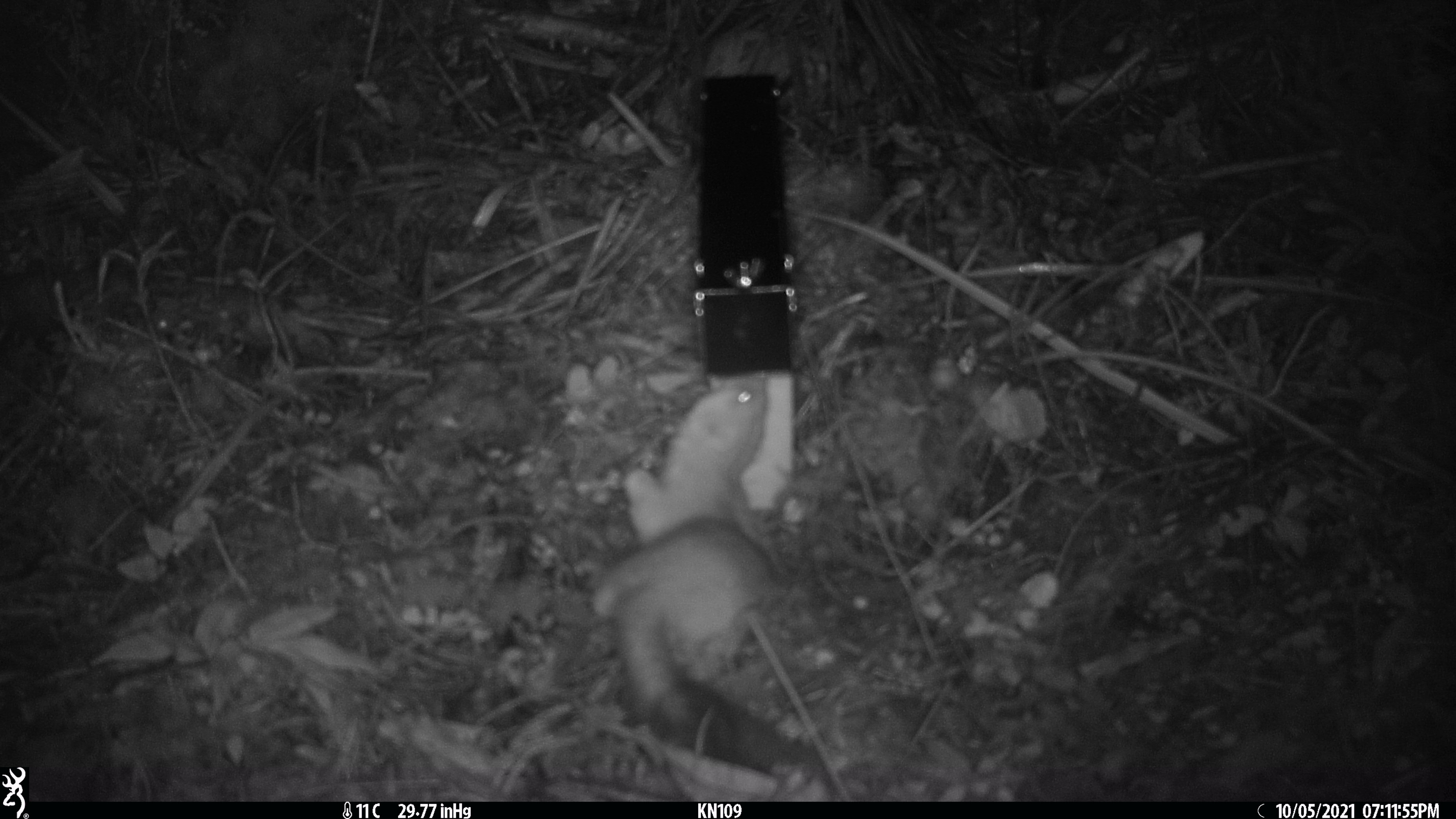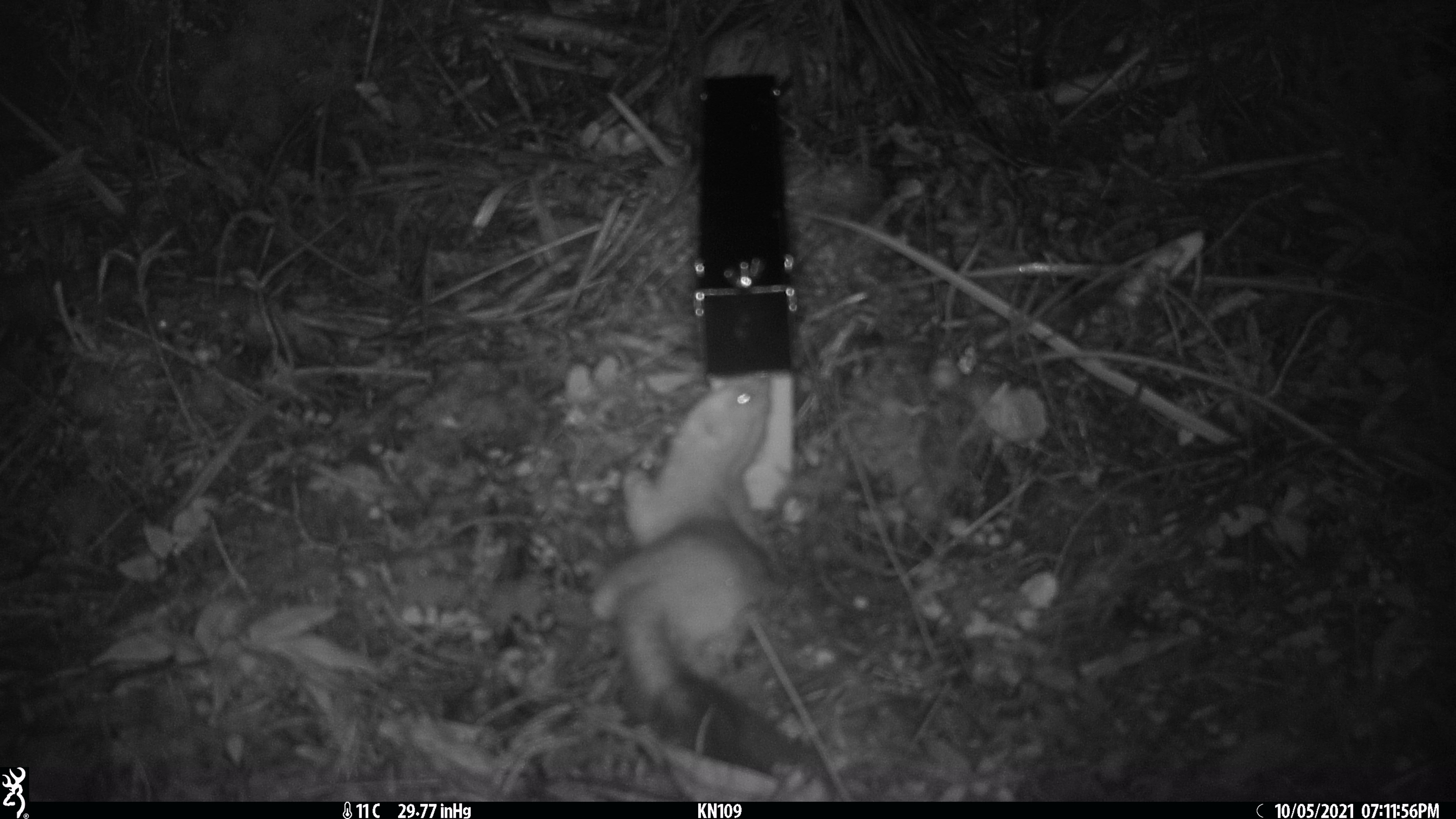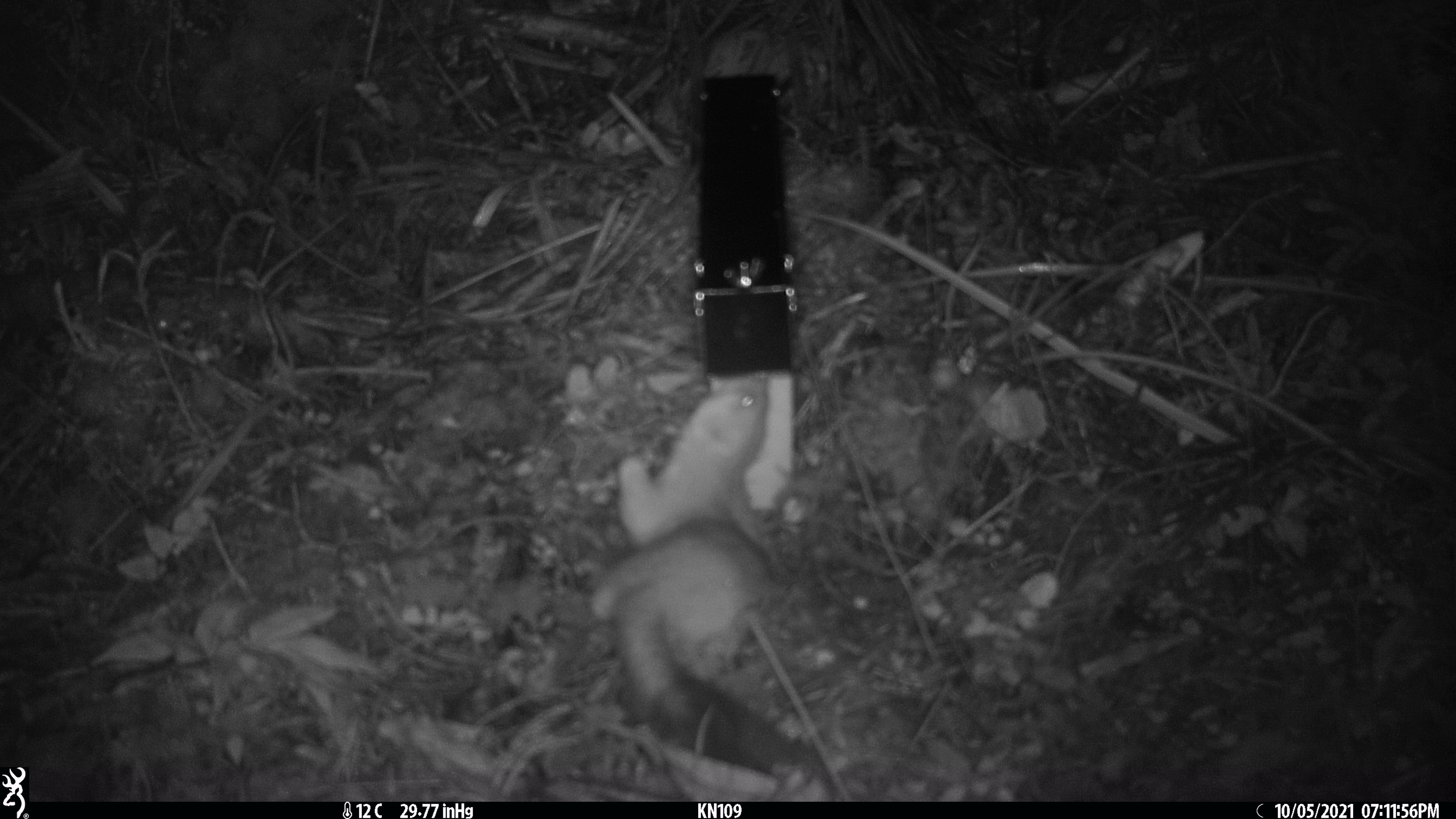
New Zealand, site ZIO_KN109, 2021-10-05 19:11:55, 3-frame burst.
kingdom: Animalia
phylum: Chordata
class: Mammalia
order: Carnivora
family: Mustelidae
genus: Mustela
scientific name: Mustela erminea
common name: stoat